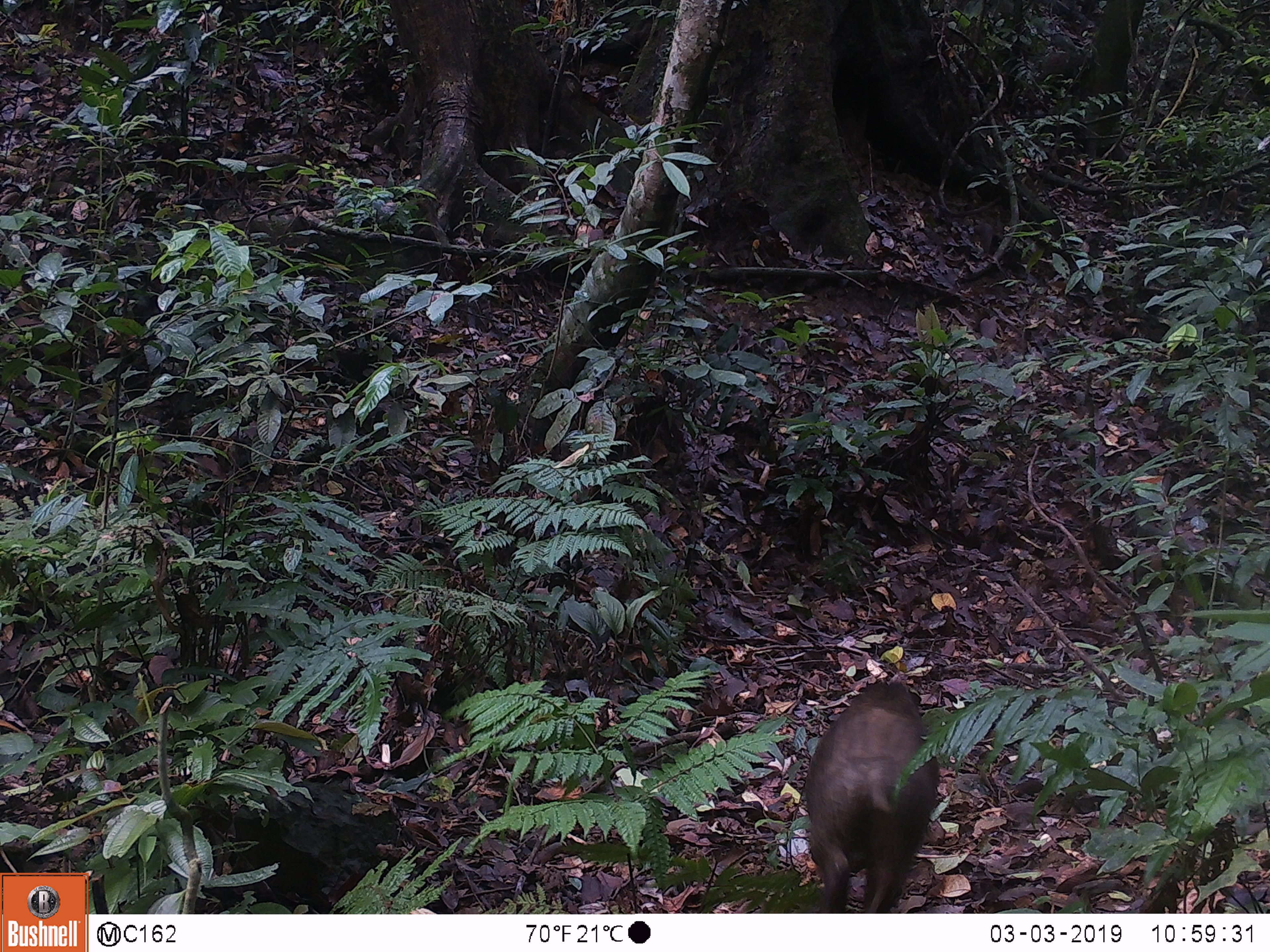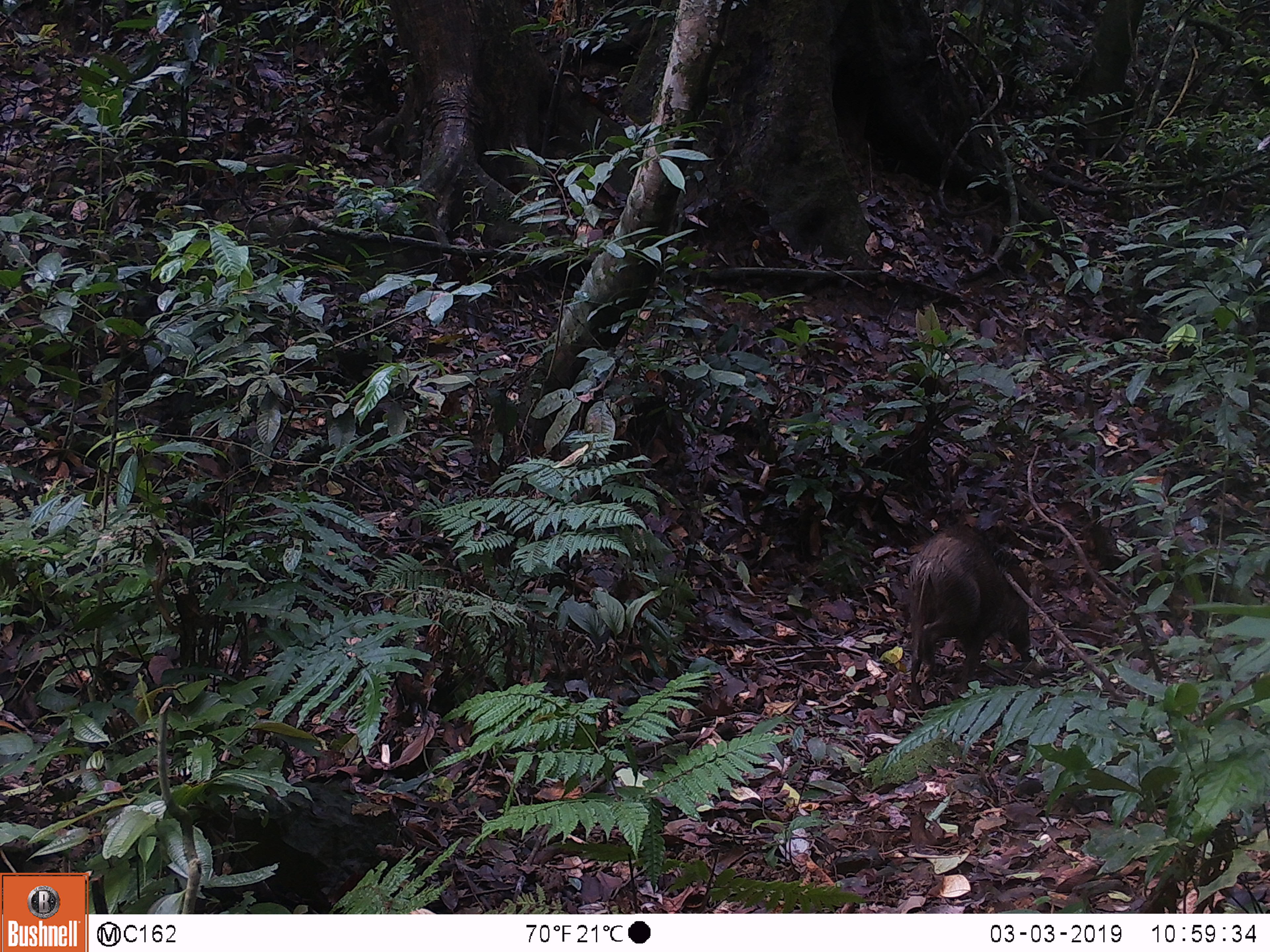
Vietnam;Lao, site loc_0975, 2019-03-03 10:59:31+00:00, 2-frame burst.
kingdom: Animalia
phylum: Chordata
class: Mammalia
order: Artiodactyla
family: Suidae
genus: Sus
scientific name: Sus scrofa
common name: eurasian wild pig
Eurasian wild pig (Sus scrofa). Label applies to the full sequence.